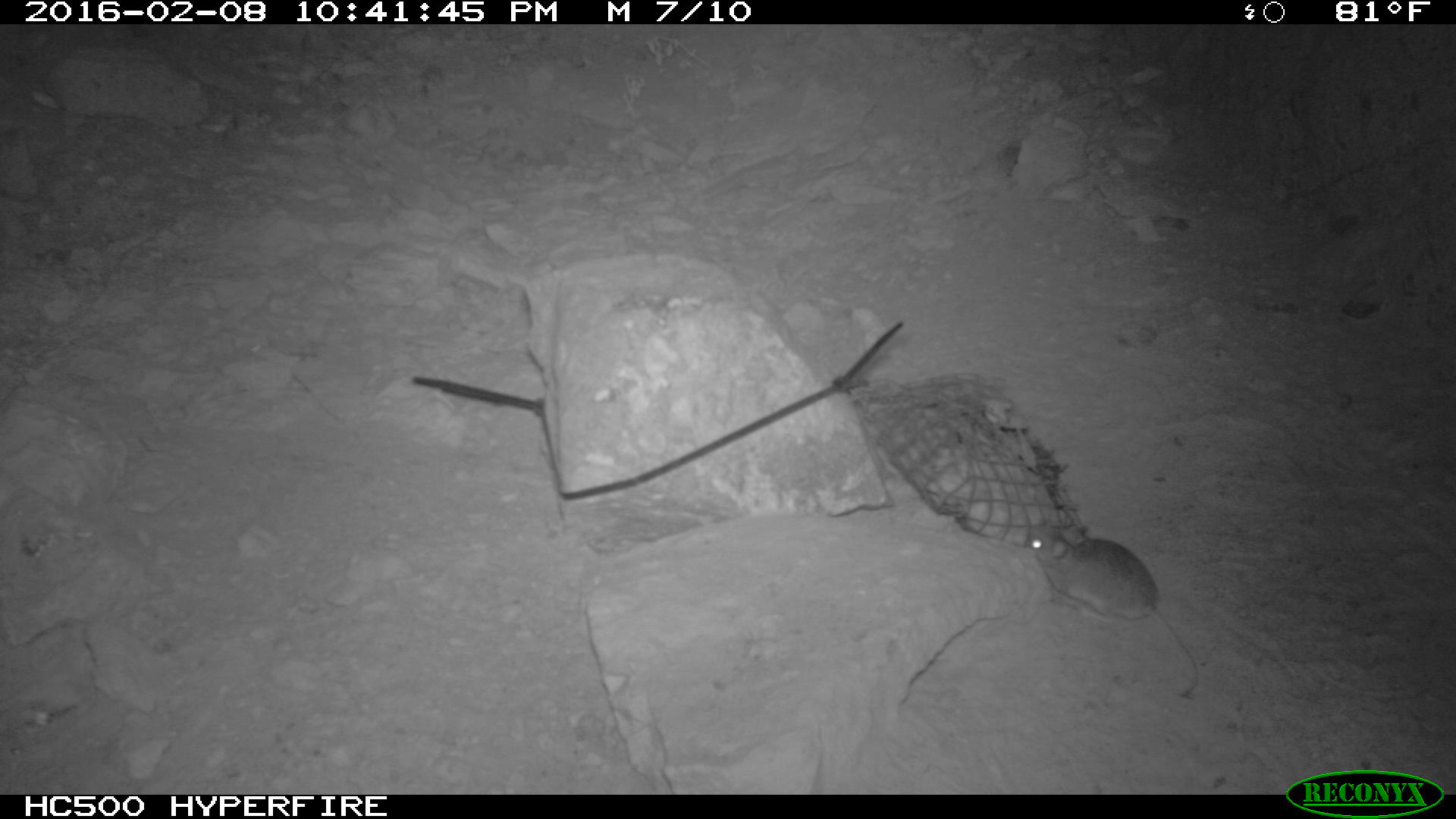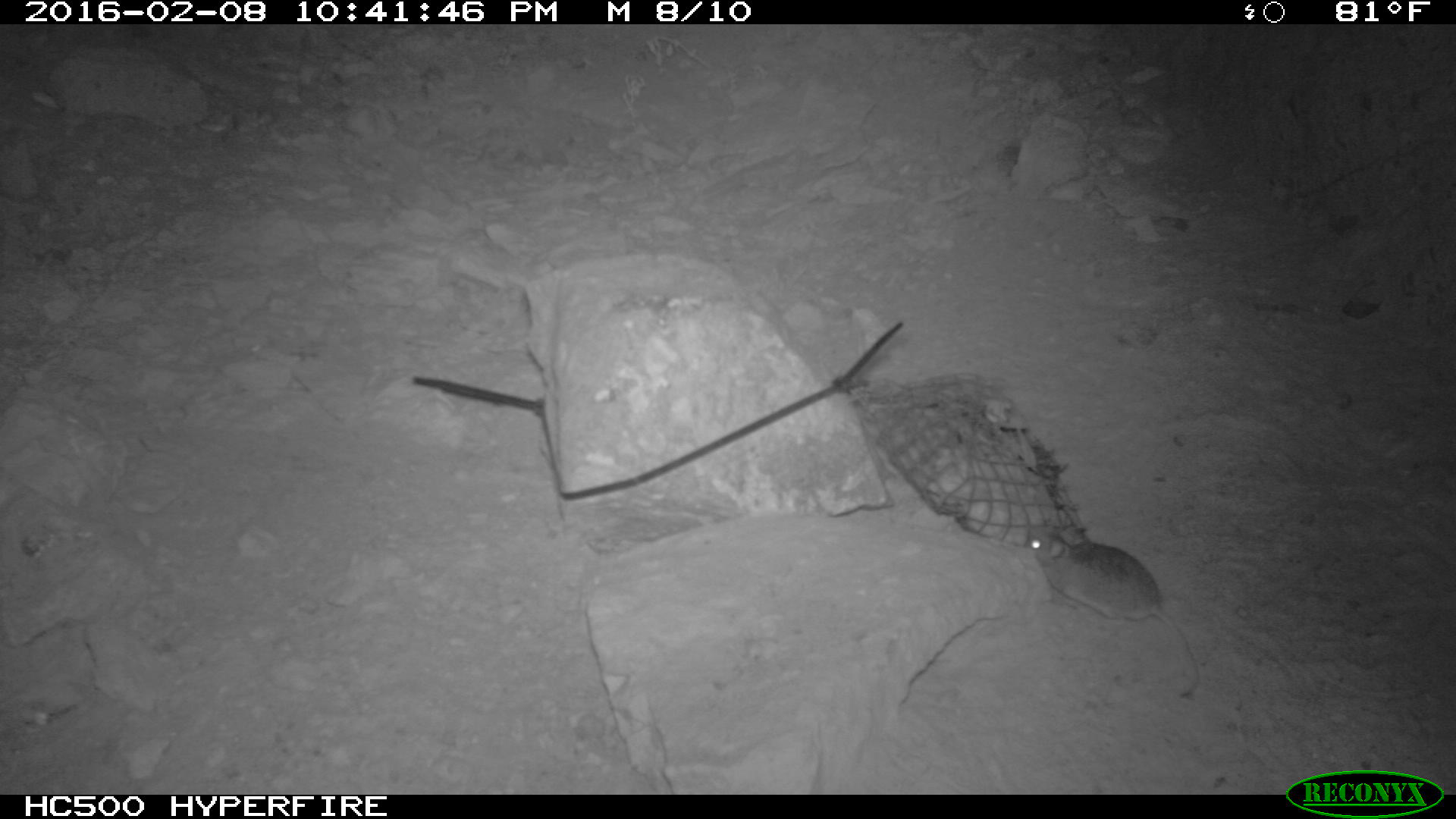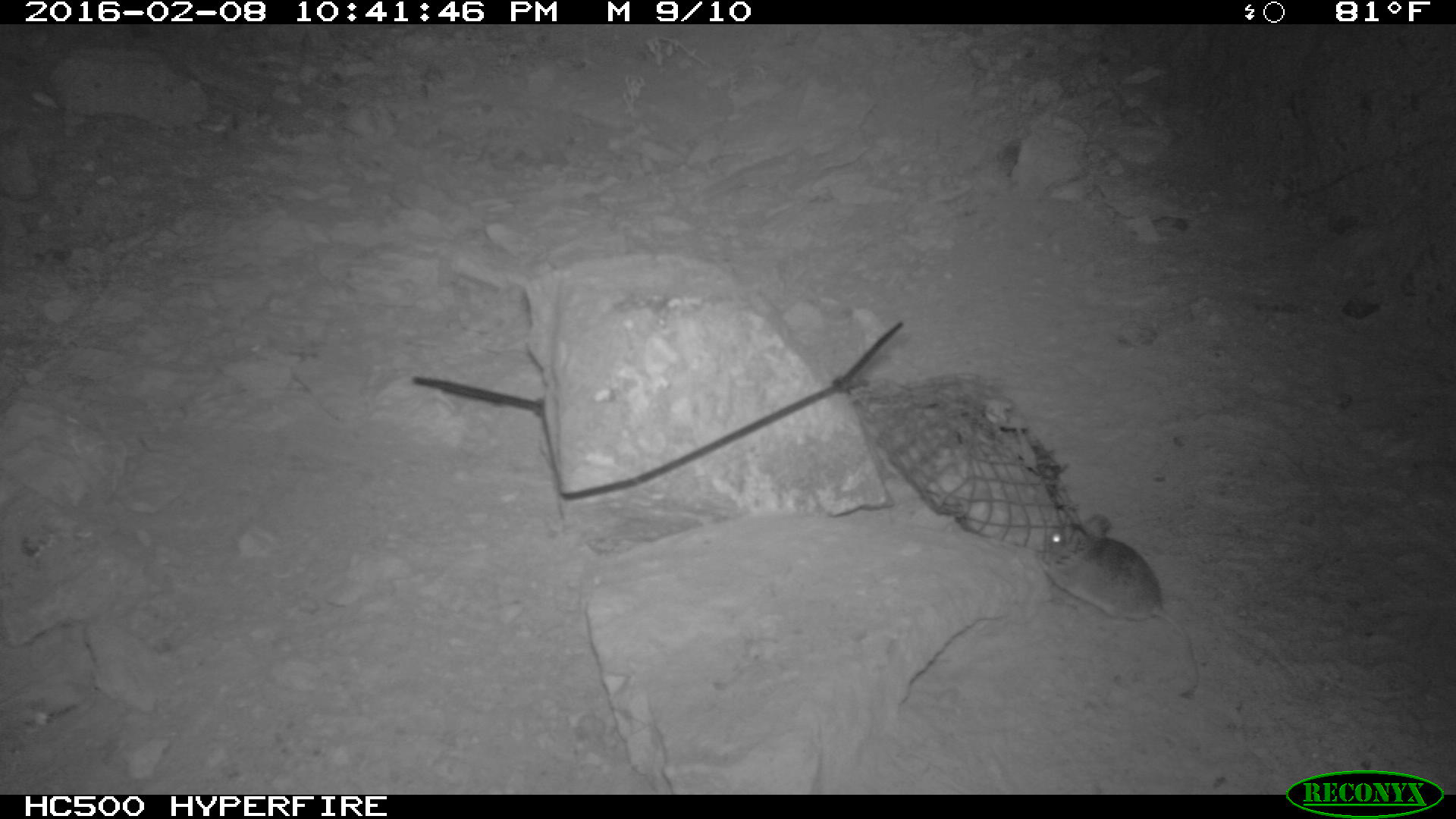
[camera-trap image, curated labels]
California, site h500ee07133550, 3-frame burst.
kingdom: Animalia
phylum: Chordata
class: Mammalia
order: Rodentia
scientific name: Rodentia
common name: rodent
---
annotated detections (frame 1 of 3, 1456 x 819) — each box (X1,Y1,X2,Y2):
rodent: (1022,513,1200,701)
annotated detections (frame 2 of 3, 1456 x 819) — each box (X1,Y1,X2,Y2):
rodent: (1025,528,1200,701)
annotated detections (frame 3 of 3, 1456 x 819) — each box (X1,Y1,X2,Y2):
rodent: (1046,512,1203,692)